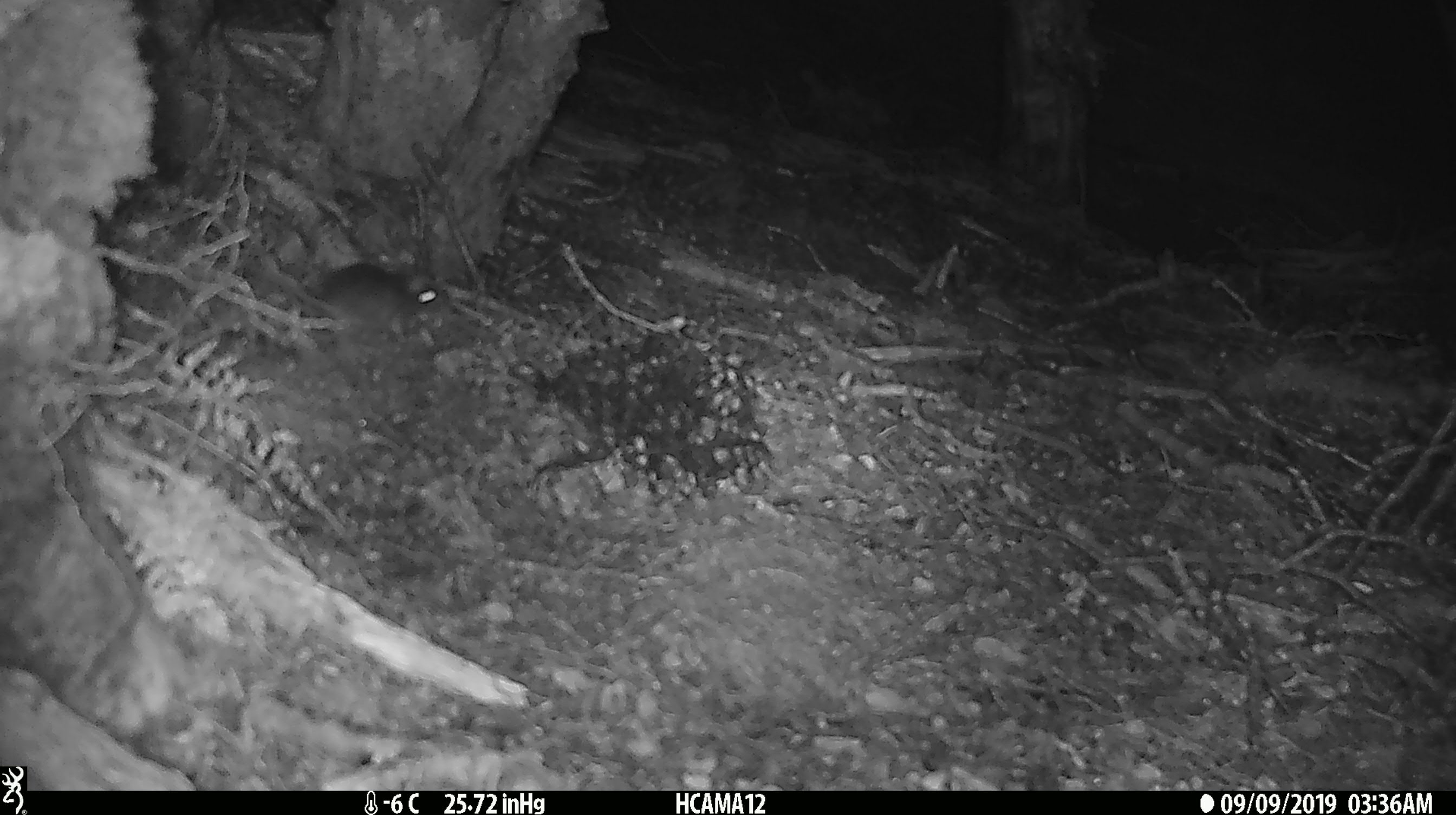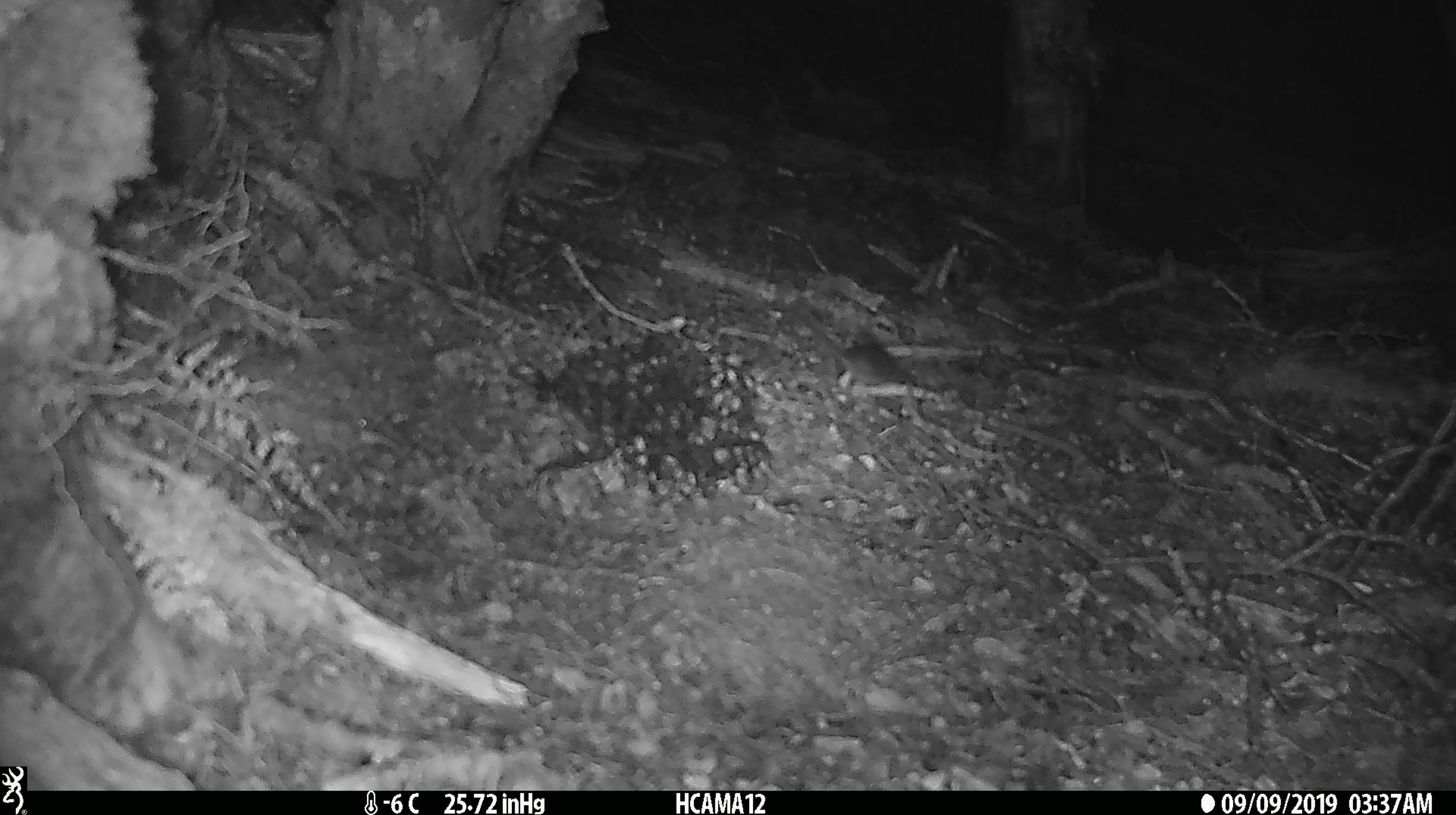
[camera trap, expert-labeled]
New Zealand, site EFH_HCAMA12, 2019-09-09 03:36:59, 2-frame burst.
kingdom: Animalia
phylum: Chordata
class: Mammalia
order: Rodentia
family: Muridae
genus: Mus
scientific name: Mus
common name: mouse